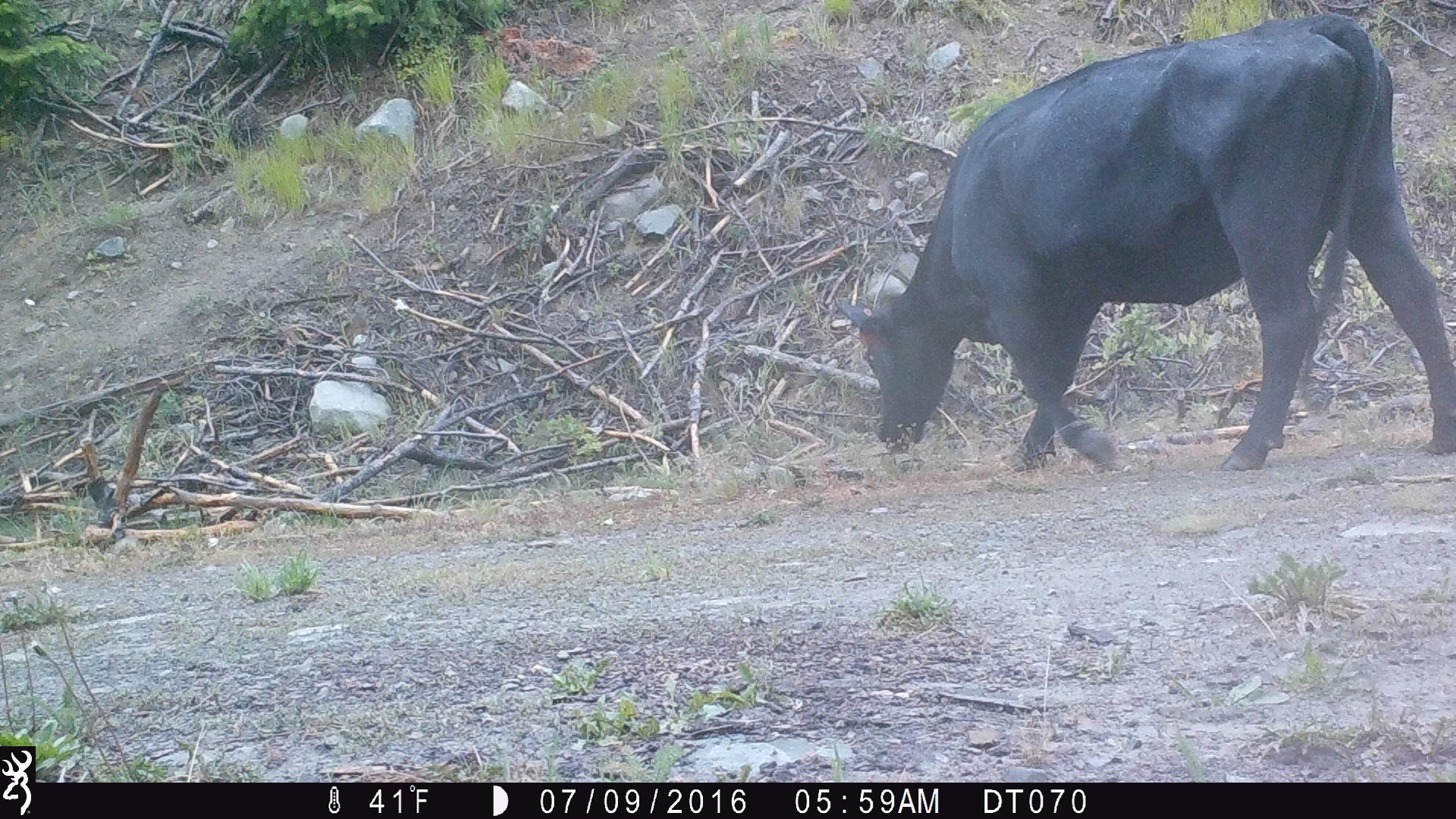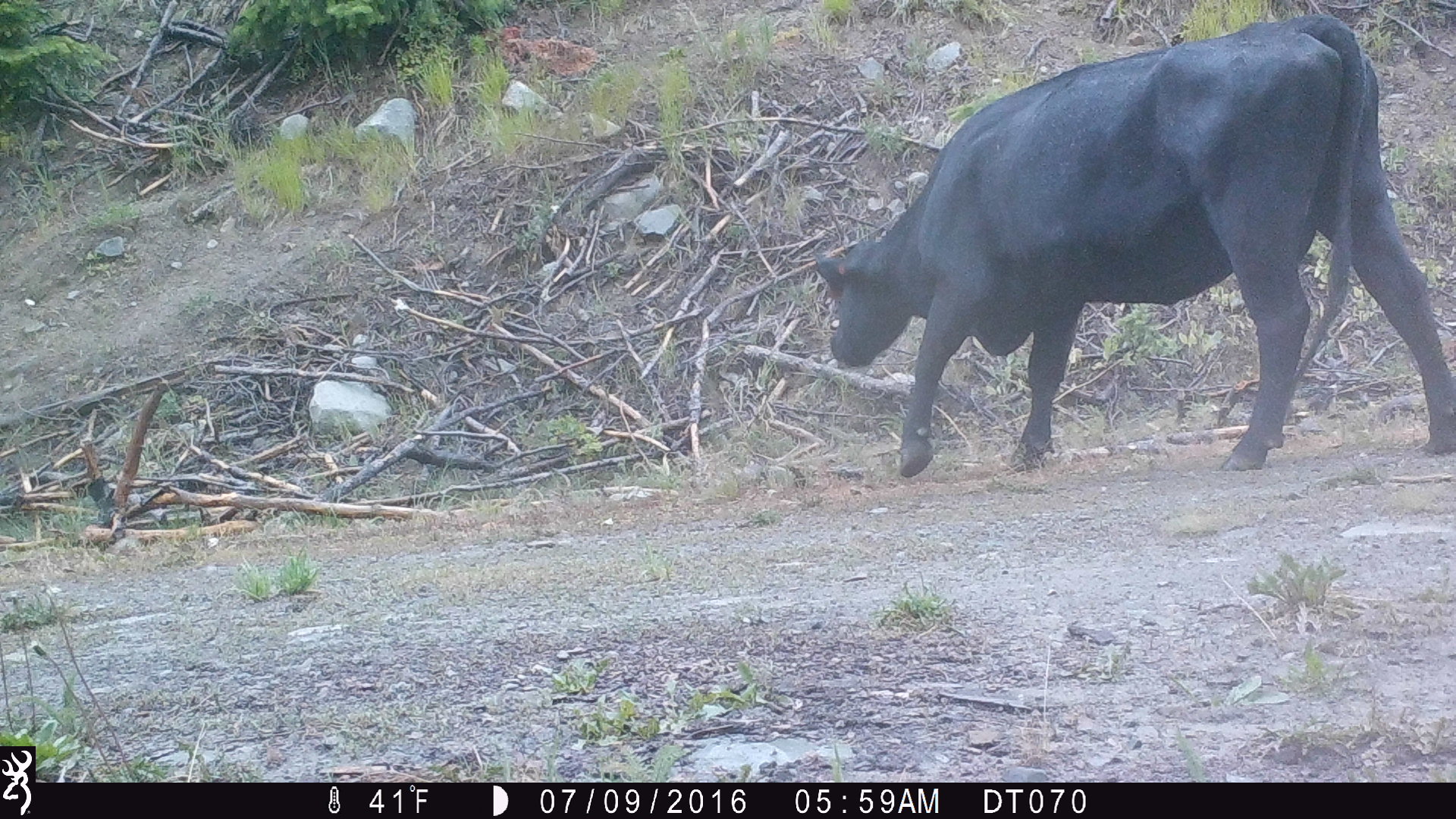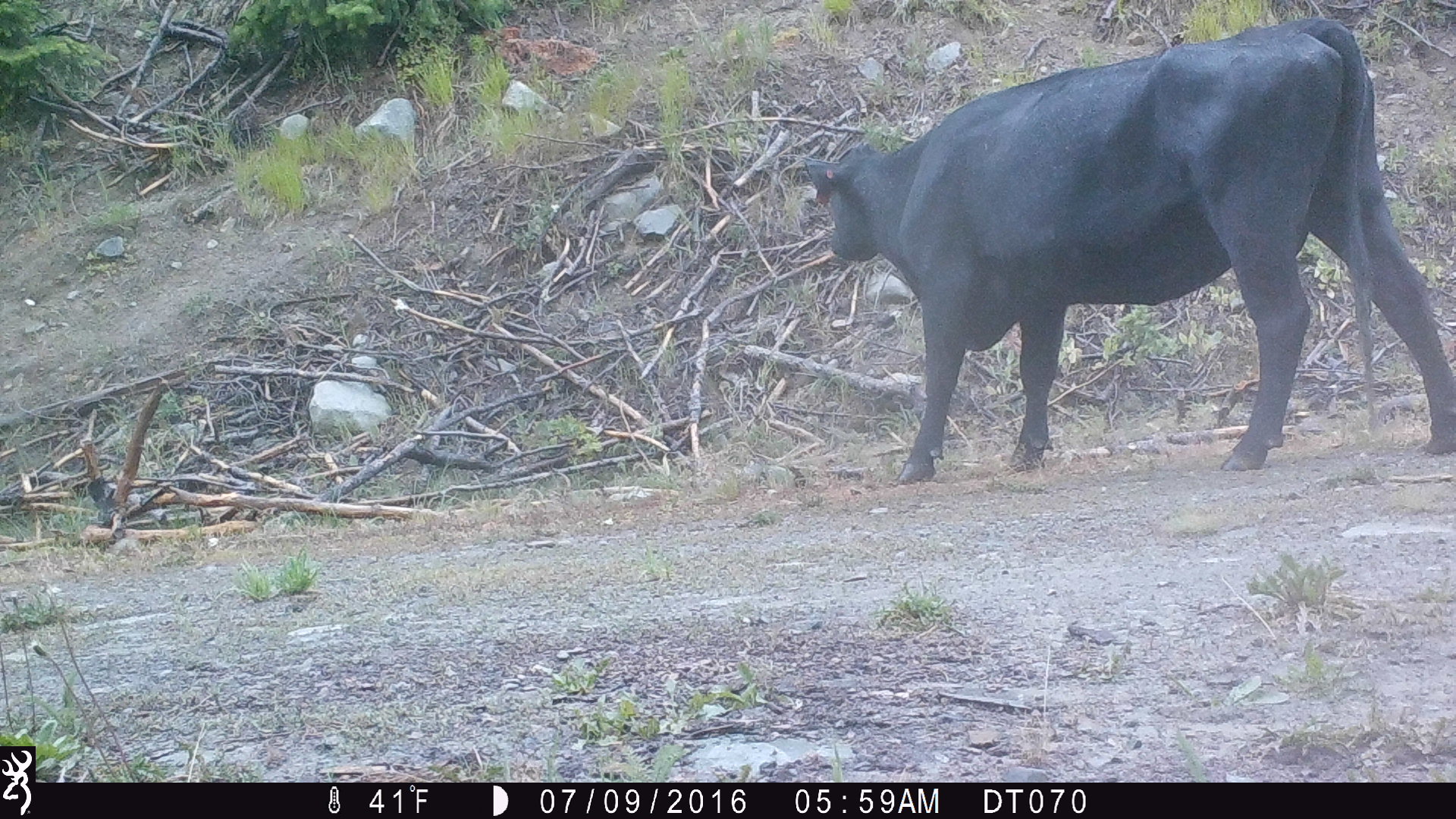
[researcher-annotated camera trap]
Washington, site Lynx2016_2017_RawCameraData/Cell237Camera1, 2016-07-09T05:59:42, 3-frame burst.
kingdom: Animalia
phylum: Chordata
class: Mammalia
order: Artiodactyla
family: Bovidae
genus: Bos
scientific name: Bos taurus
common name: domestic cattle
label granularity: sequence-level